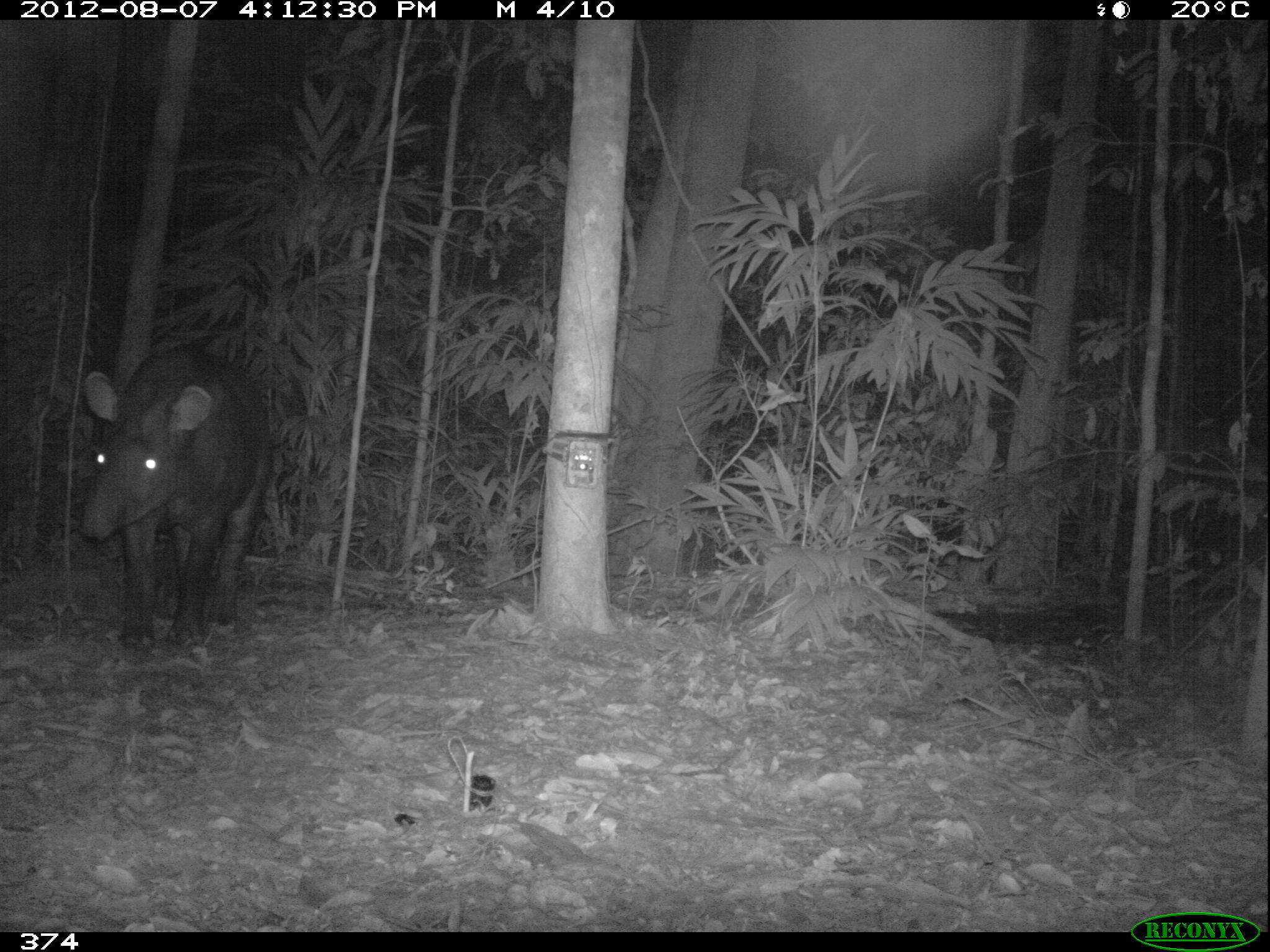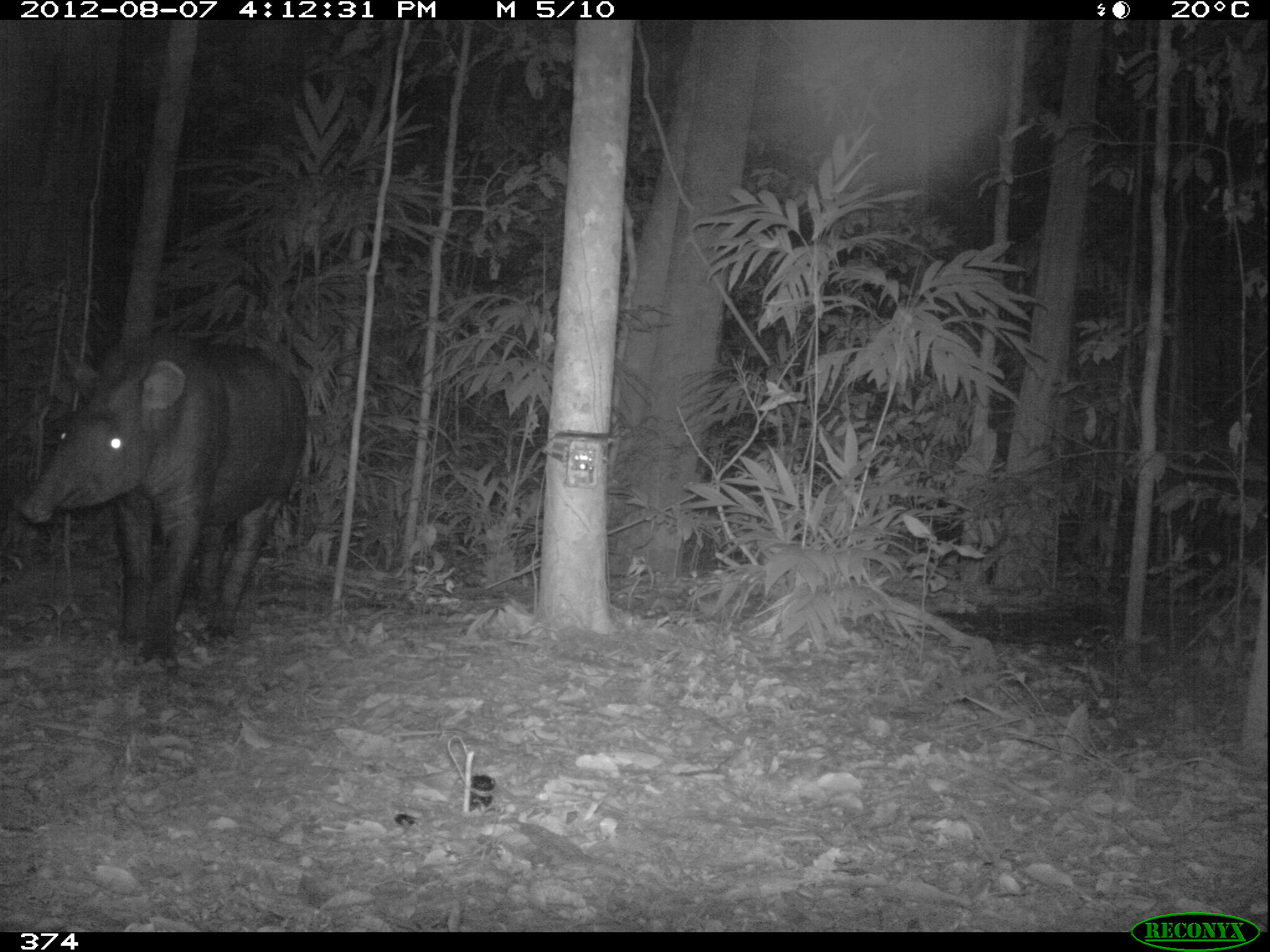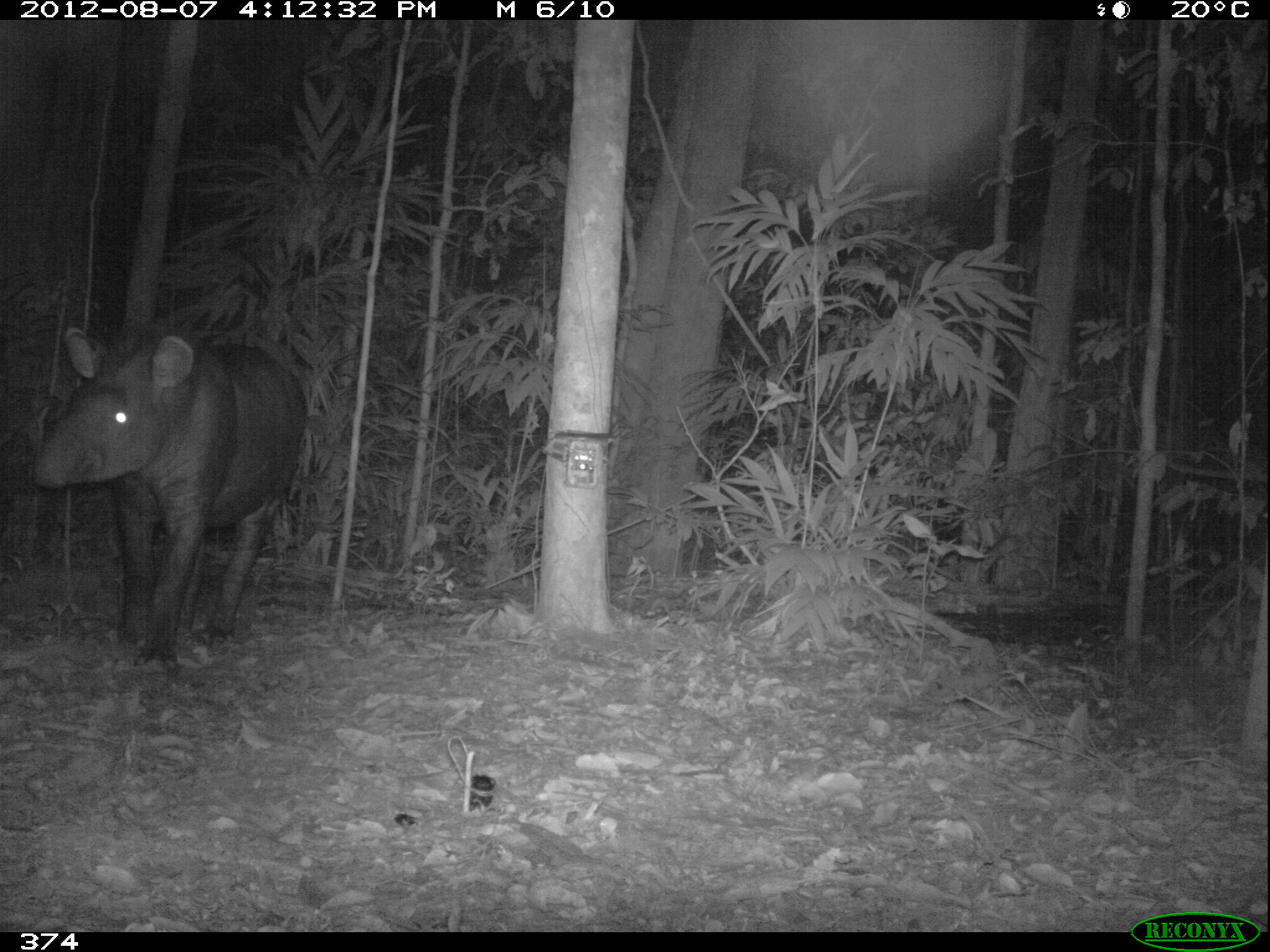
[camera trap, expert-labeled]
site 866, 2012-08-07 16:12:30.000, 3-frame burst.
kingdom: Animalia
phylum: Chordata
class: Mammalia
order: Perissodactyla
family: Tapiridae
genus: Tapirus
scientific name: Tapirus terrestris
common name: south american tapir